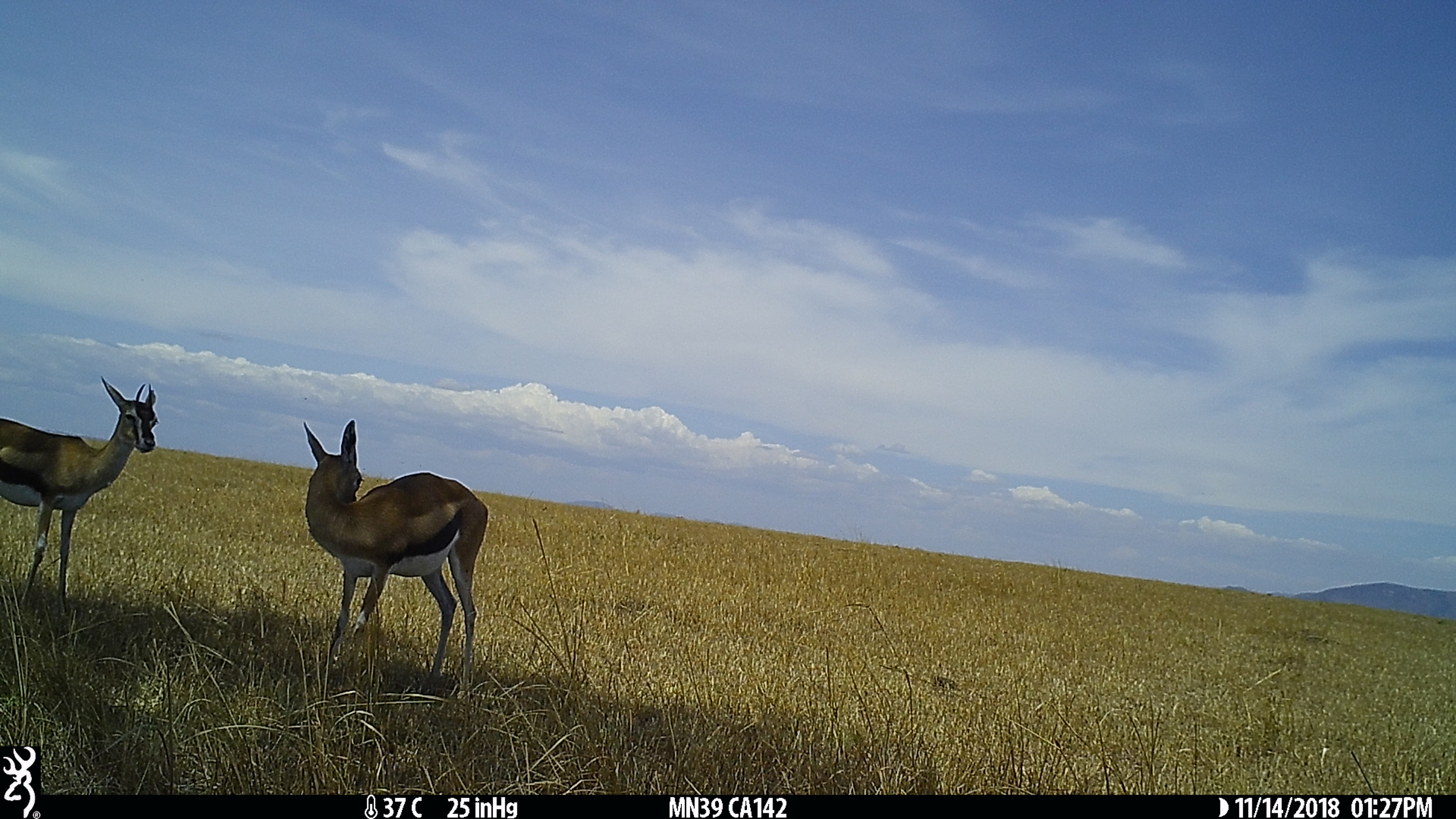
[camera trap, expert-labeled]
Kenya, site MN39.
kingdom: Animalia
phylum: Chordata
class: Mammalia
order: Artiodactyla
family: Bovidae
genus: Eudorcas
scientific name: Eudorcas thomsonii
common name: thomon's gazelle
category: gazelle thomsons